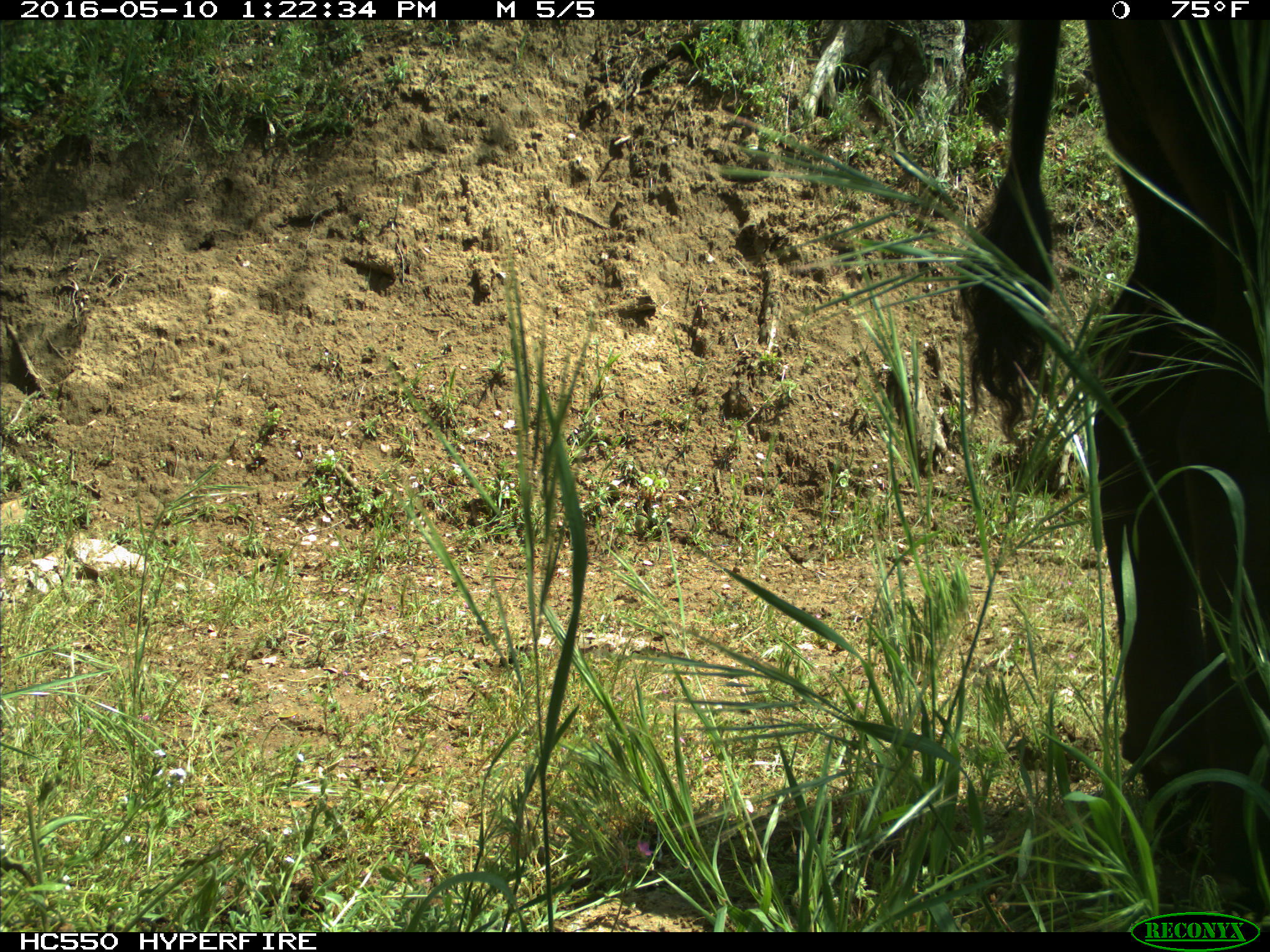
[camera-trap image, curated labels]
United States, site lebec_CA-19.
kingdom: Animalia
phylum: Chordata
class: Mammalia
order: Artiodactyla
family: Bovidae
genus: Bos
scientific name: Bos taurus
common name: domestic cow